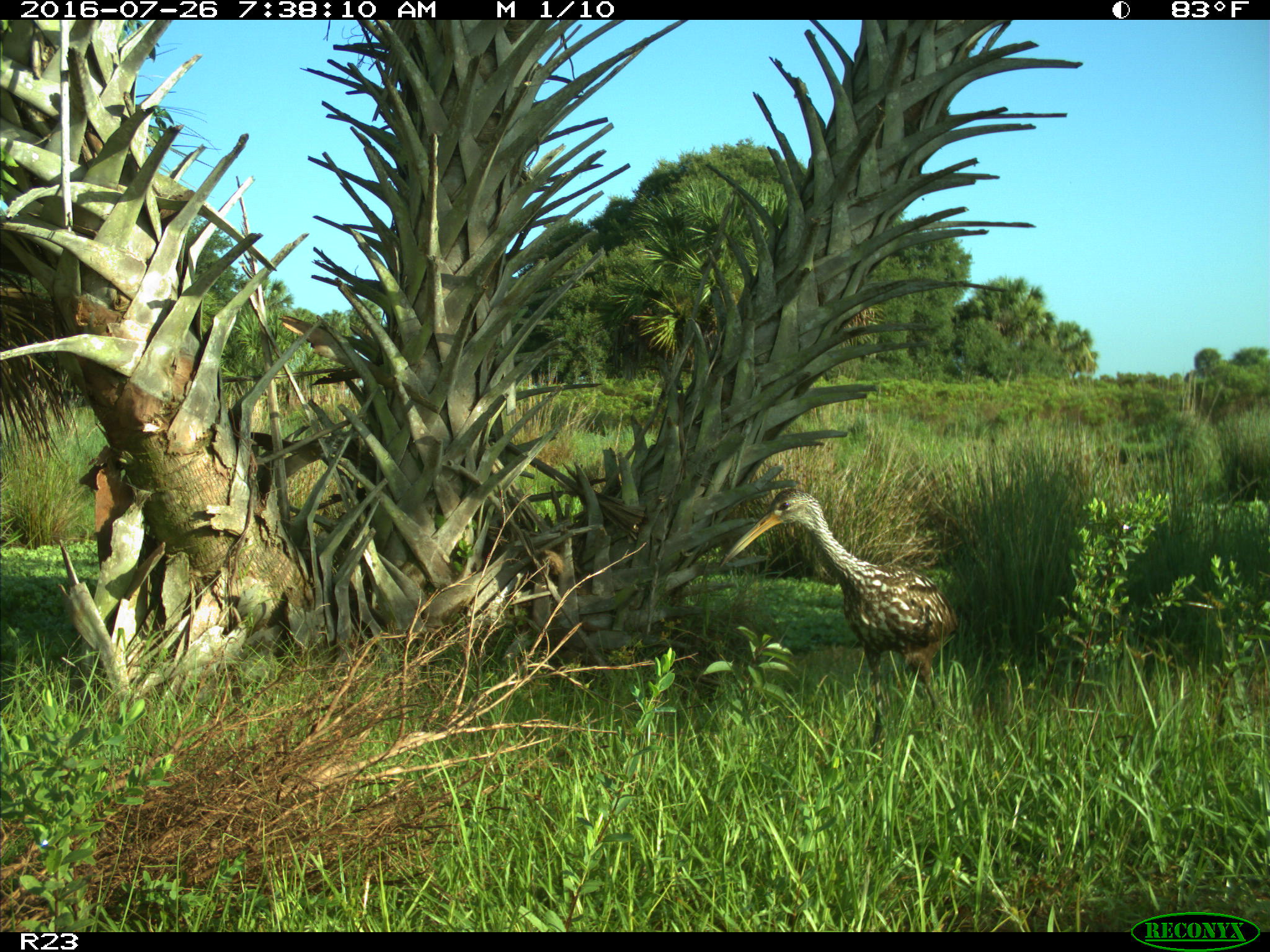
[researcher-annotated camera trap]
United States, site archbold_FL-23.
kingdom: Animalia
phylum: Chordata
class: Aves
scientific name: Aves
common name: birds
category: unidentified bird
Unidentified bird (birds) (Aves).